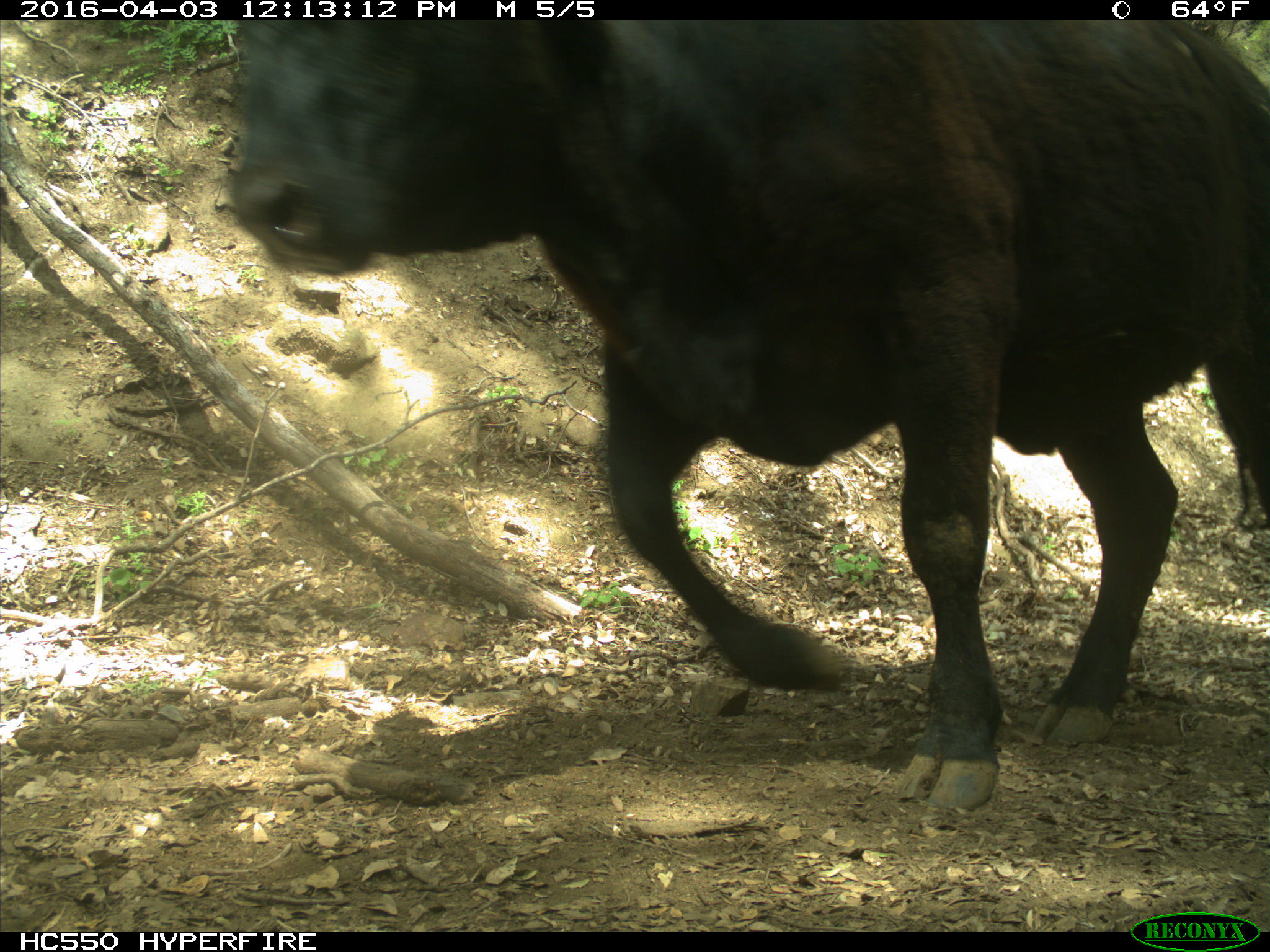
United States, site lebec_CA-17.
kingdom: Animalia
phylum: Chordata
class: Mammalia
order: Artiodactyla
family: Bovidae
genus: Bos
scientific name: Bos taurus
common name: domestic cow